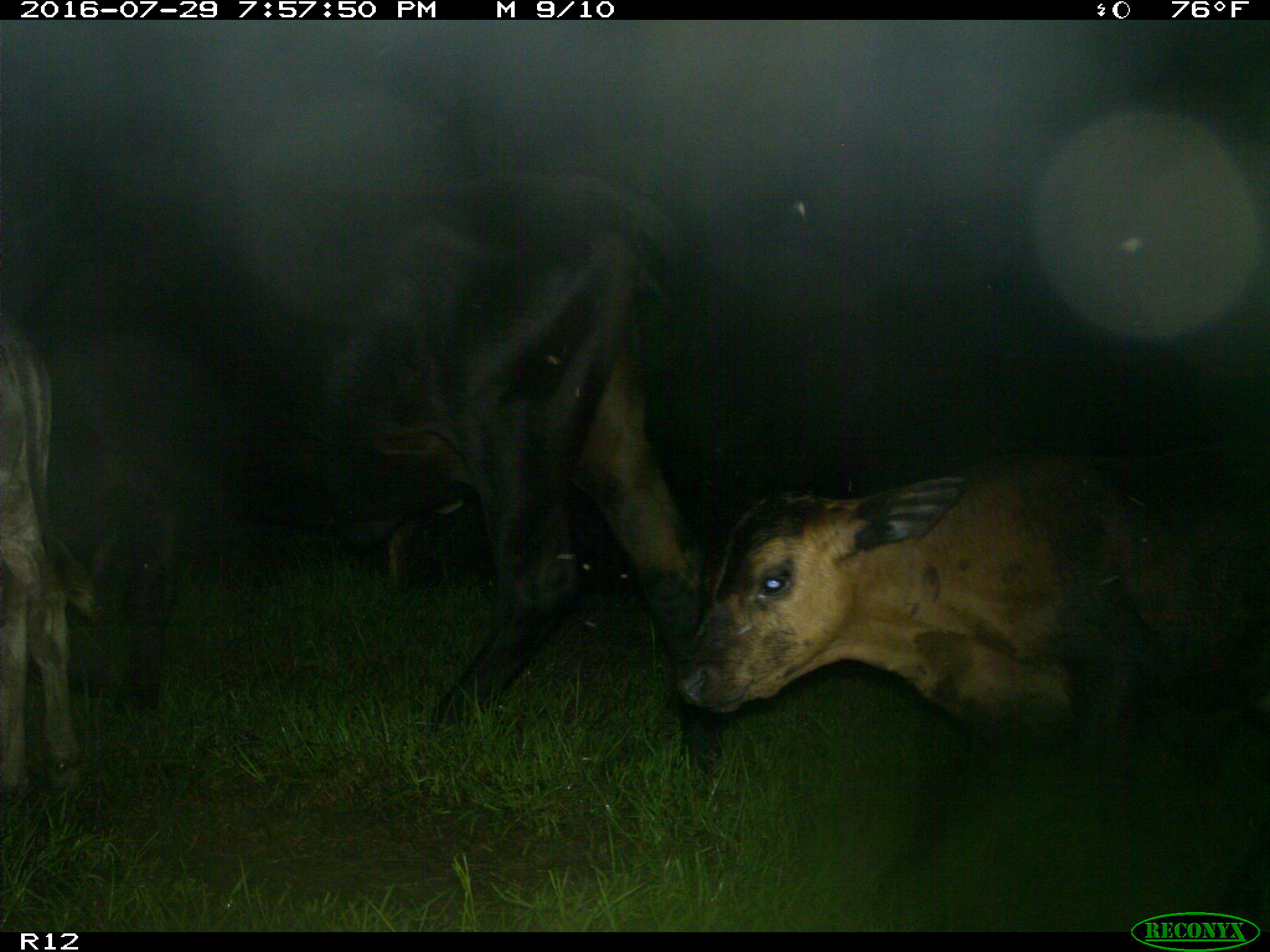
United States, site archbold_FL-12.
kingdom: Animalia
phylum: Chordata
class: Mammalia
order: Artiodactyla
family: Bovidae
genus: Bos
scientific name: Bos taurus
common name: domestic cow